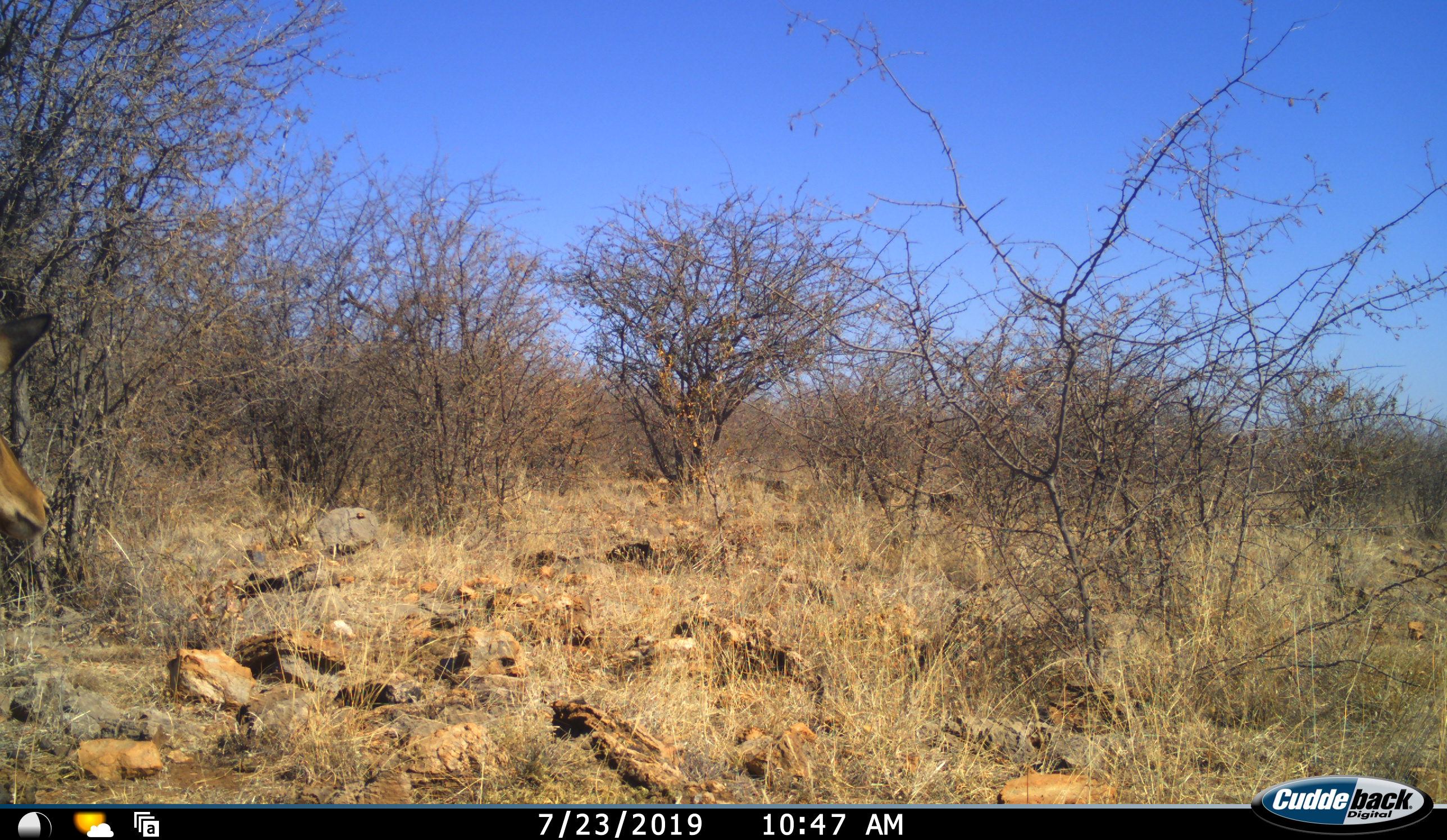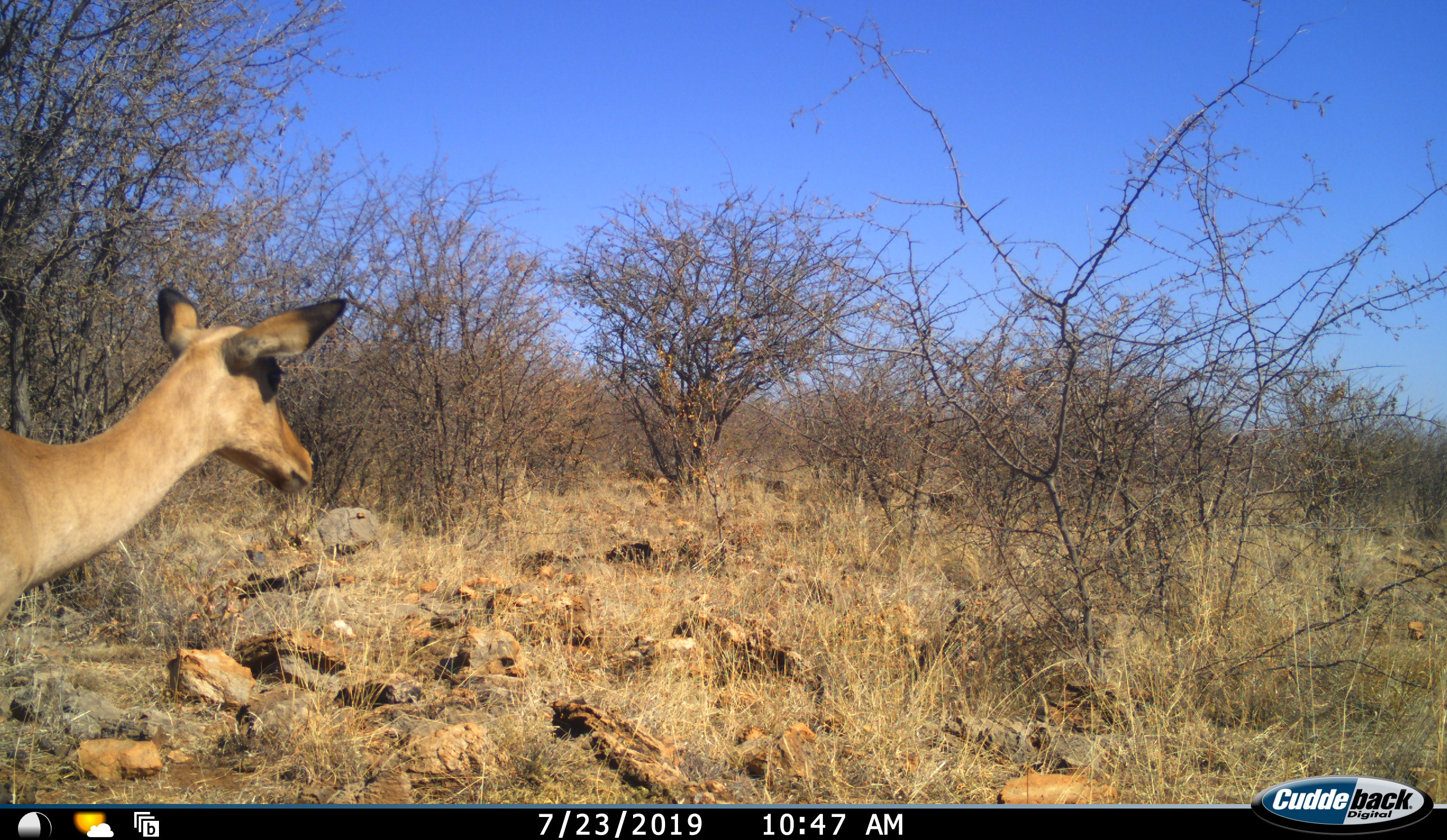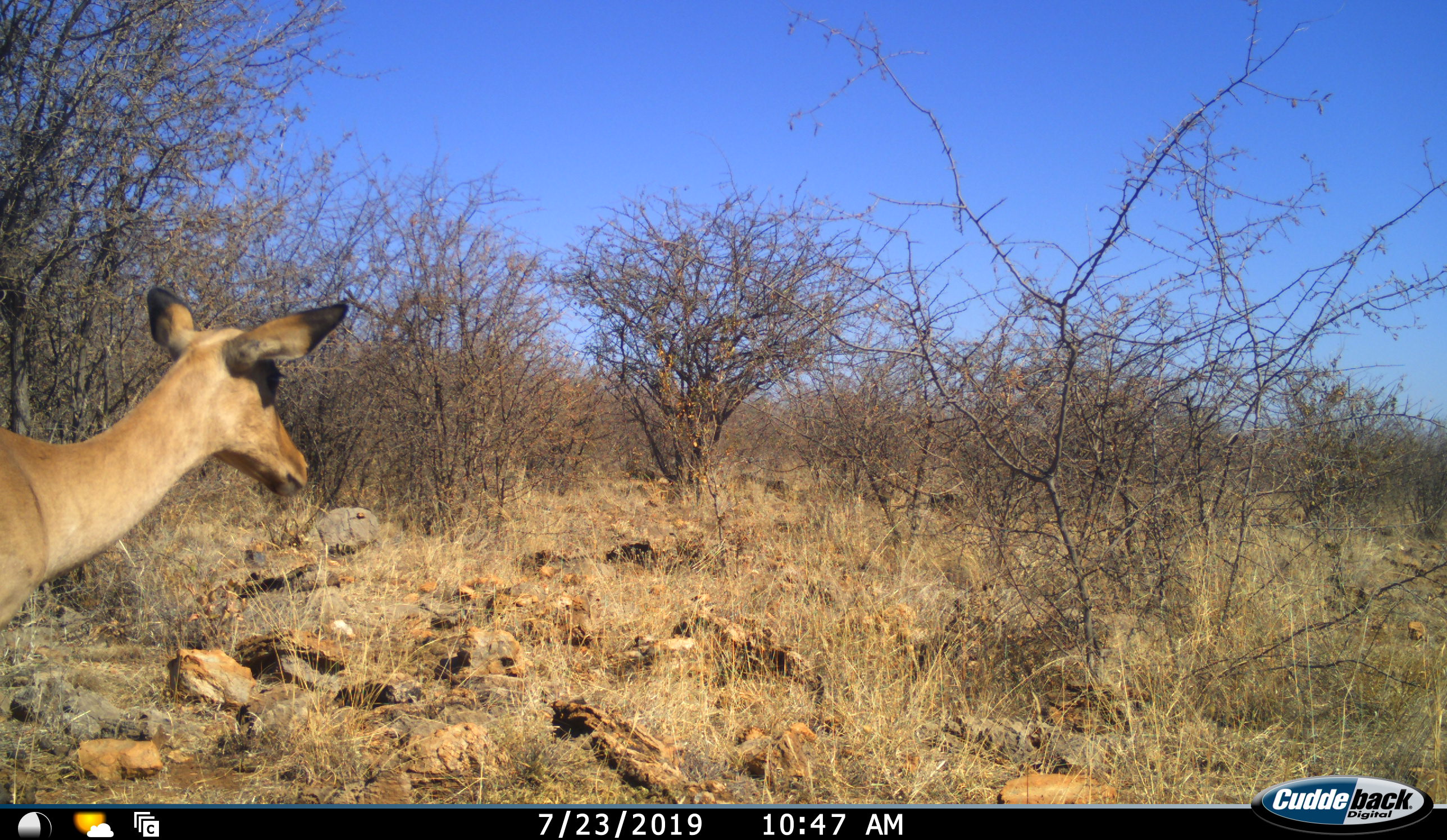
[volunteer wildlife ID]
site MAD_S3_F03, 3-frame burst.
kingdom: Animalia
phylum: Chordata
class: Mammalia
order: Artiodactyla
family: Bovidae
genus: Aepyceros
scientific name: Aepyceros melampus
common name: impala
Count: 1.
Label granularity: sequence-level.